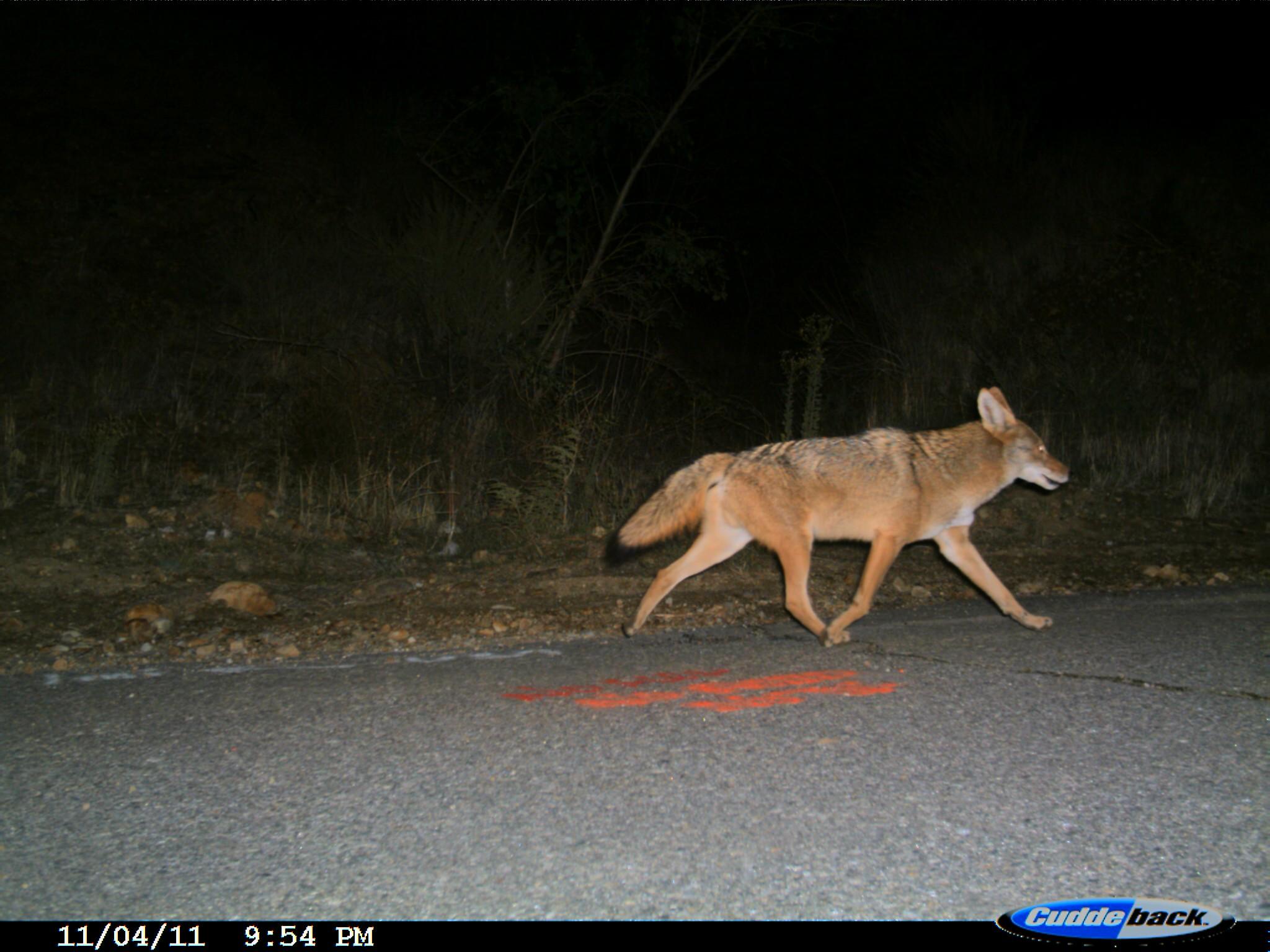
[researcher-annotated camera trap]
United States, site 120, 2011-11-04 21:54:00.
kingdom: Animalia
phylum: Chordata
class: Mammalia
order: Carnivora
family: Canidae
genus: Canis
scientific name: Canis latrans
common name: coyote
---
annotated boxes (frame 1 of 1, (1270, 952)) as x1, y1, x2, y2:
coyote: 610, 378, 1083, 658